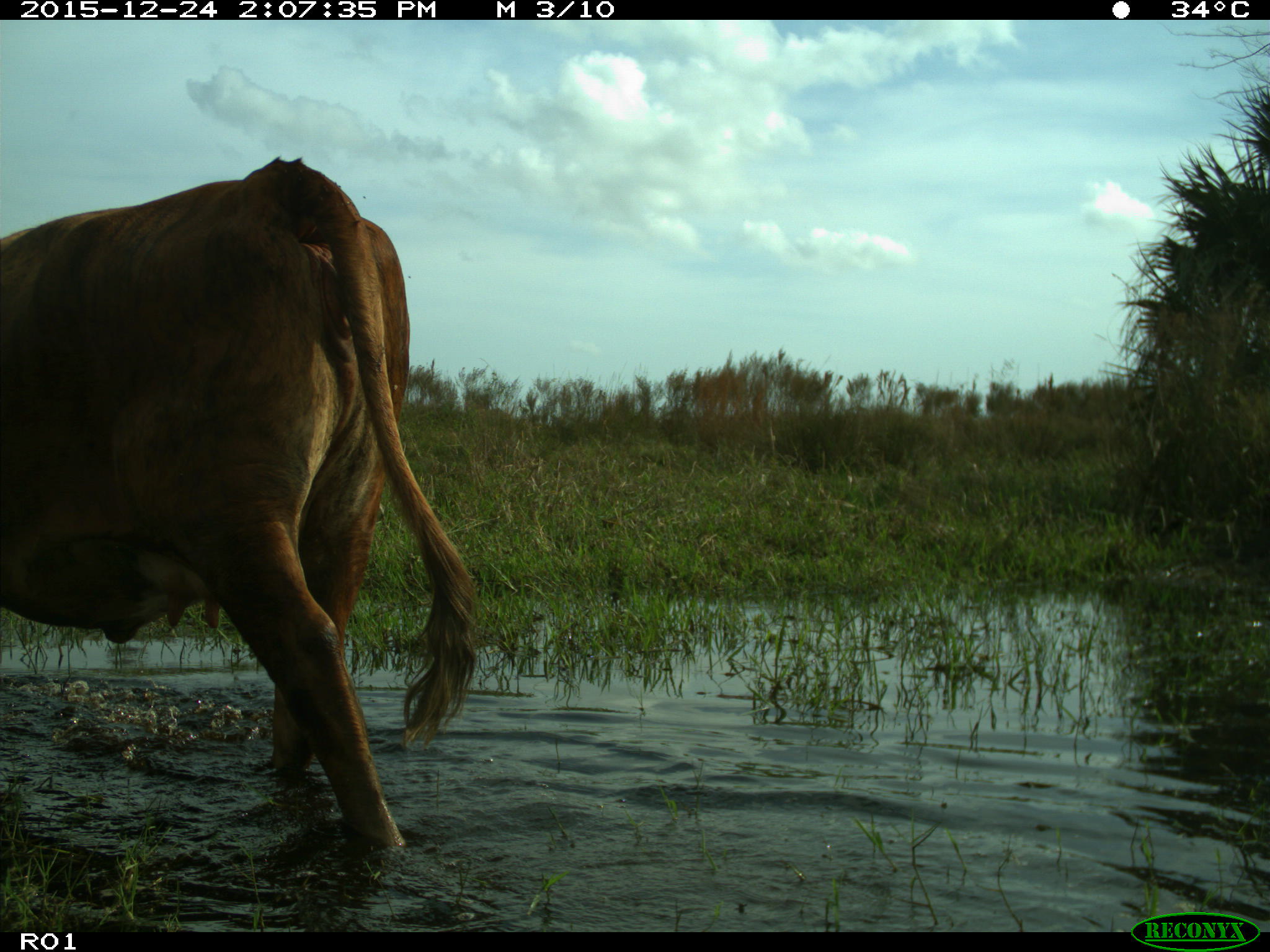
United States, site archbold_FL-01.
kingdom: Animalia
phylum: Chordata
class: Mammalia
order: Artiodactyla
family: Bovidae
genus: Bos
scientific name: Bos taurus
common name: domestic cow